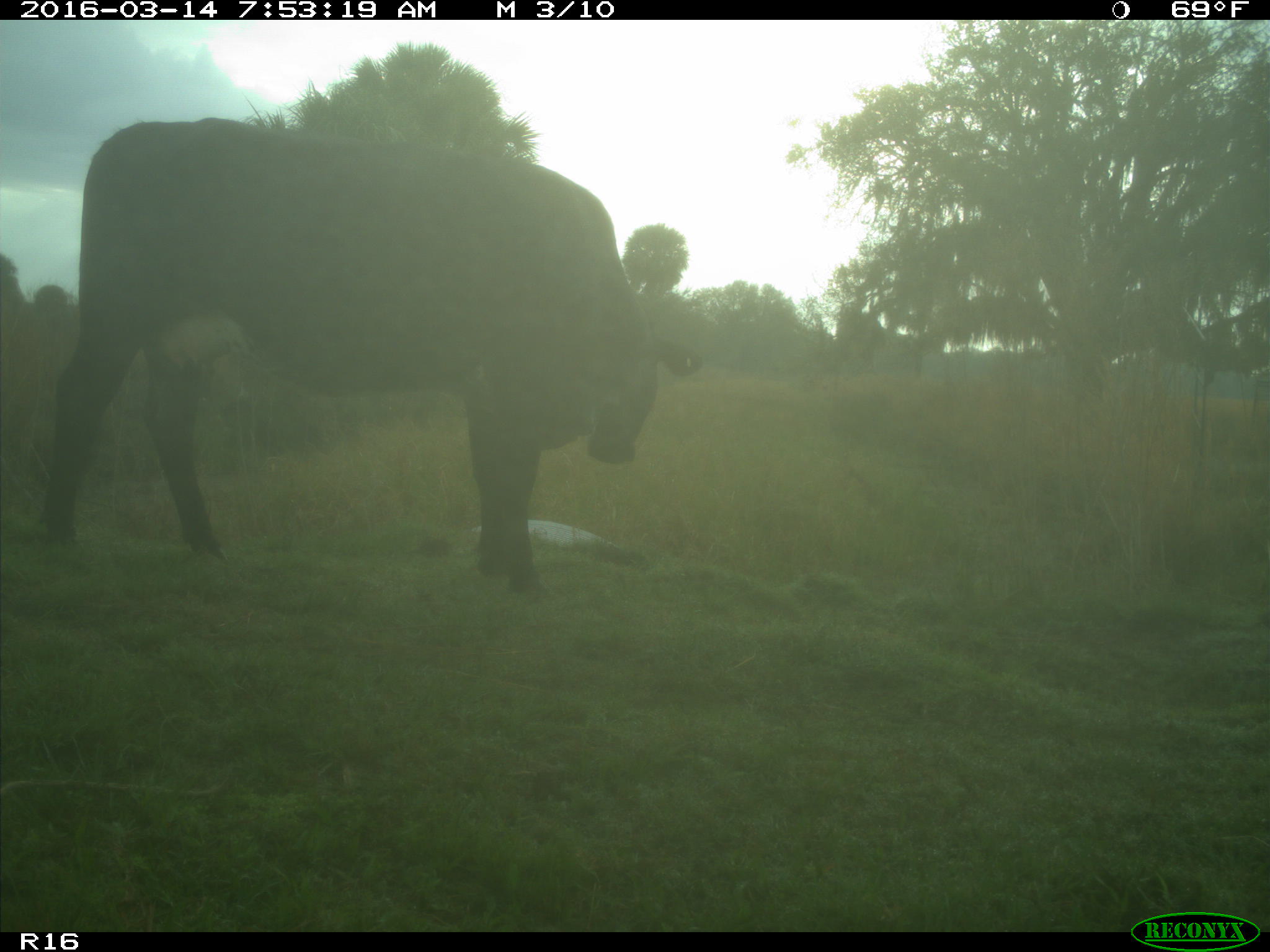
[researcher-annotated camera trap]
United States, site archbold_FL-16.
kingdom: Animalia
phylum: Chordata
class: Mammalia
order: Artiodactyla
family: Bovidae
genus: Bos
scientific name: Bos taurus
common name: domestic cow